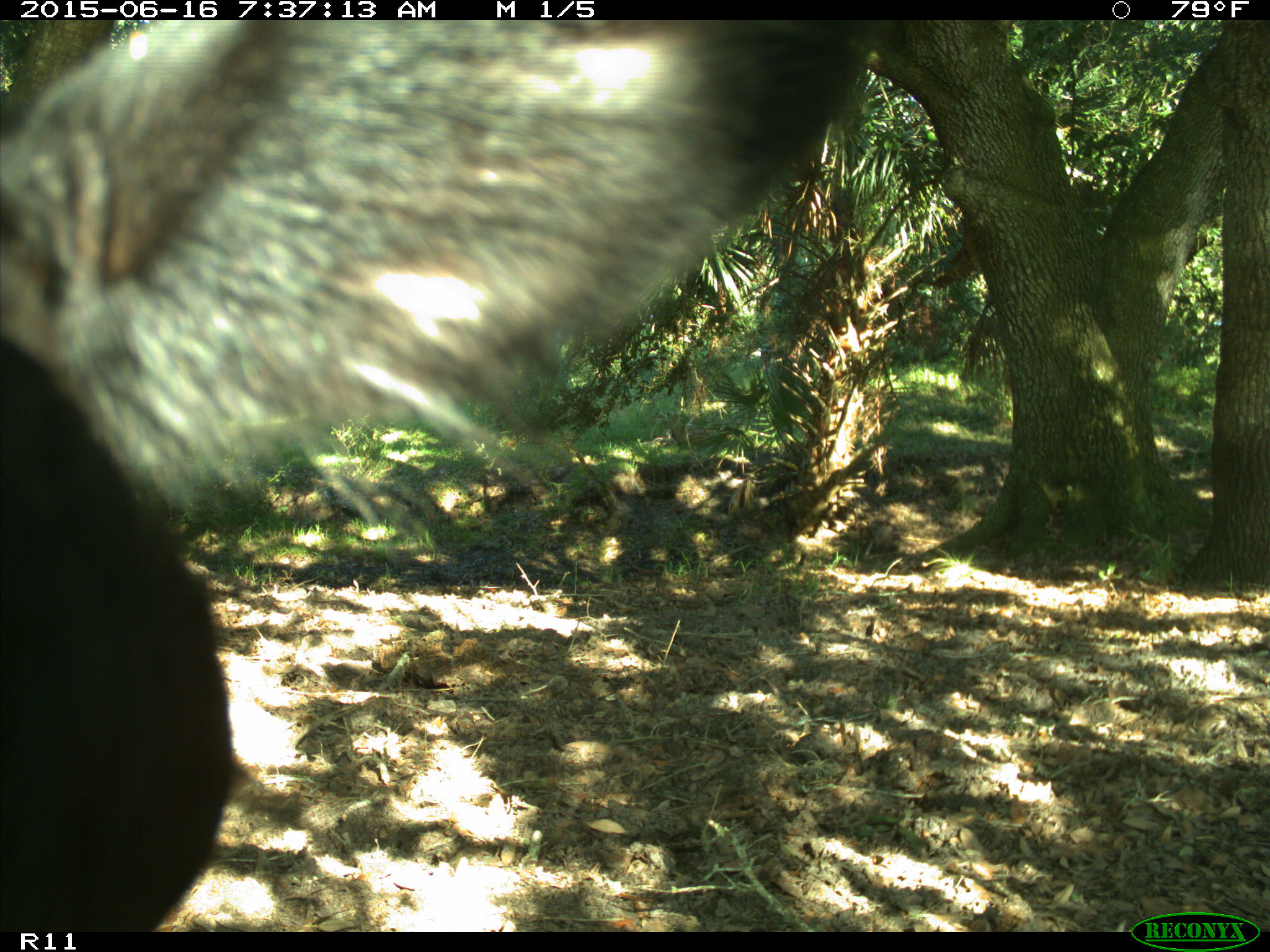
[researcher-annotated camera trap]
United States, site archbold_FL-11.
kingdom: Animalia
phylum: Chordata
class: Mammalia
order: Artiodactyla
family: Bovidae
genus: Bos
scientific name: Bos taurus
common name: domestic cow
Bos taurus (domestic cow).